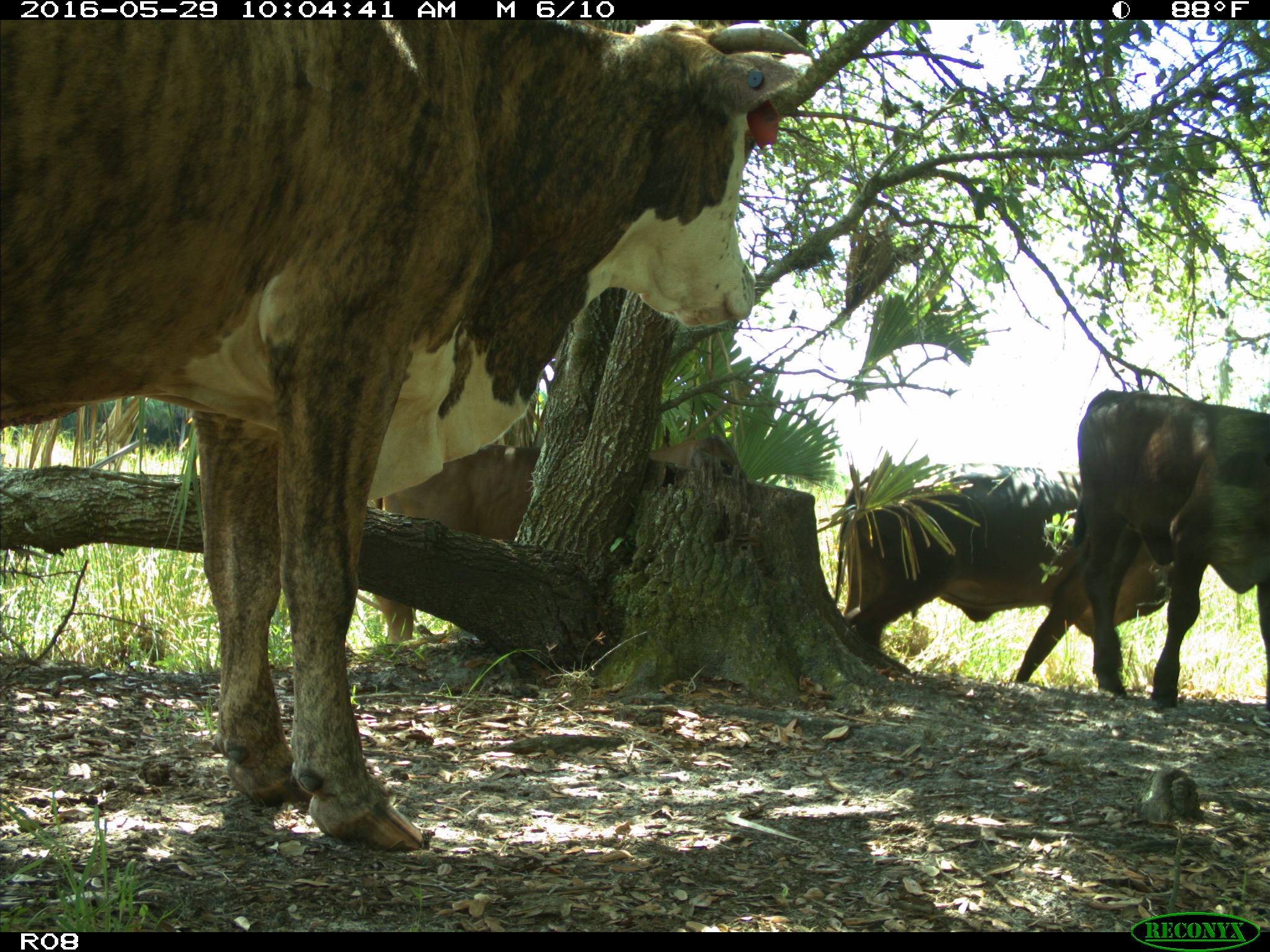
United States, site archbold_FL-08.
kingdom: Animalia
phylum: Chordata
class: Mammalia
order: Artiodactyla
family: Bovidae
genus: Bos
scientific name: Bos taurus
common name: domestic cow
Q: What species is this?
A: Bos taurus (domestic cow).